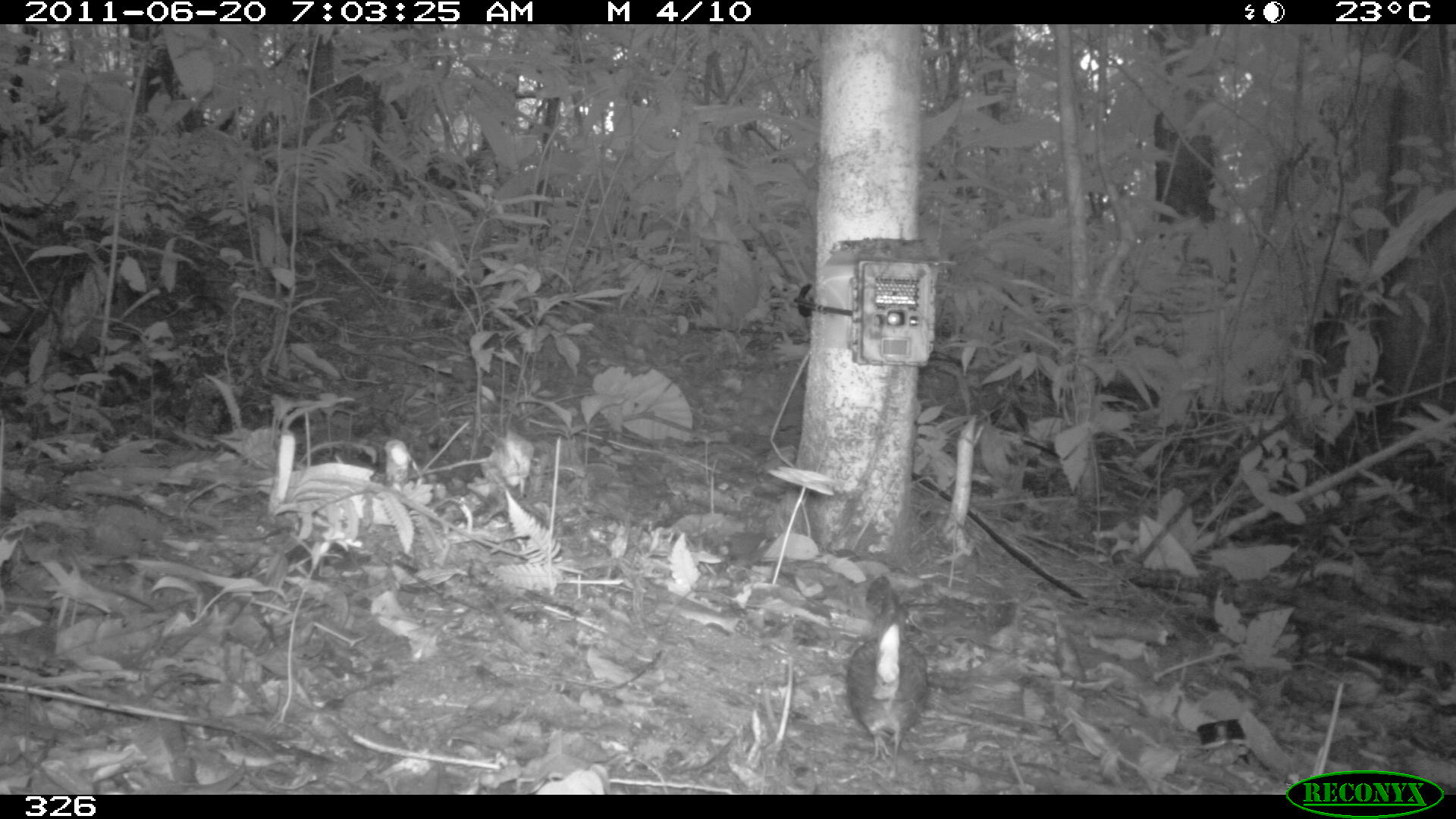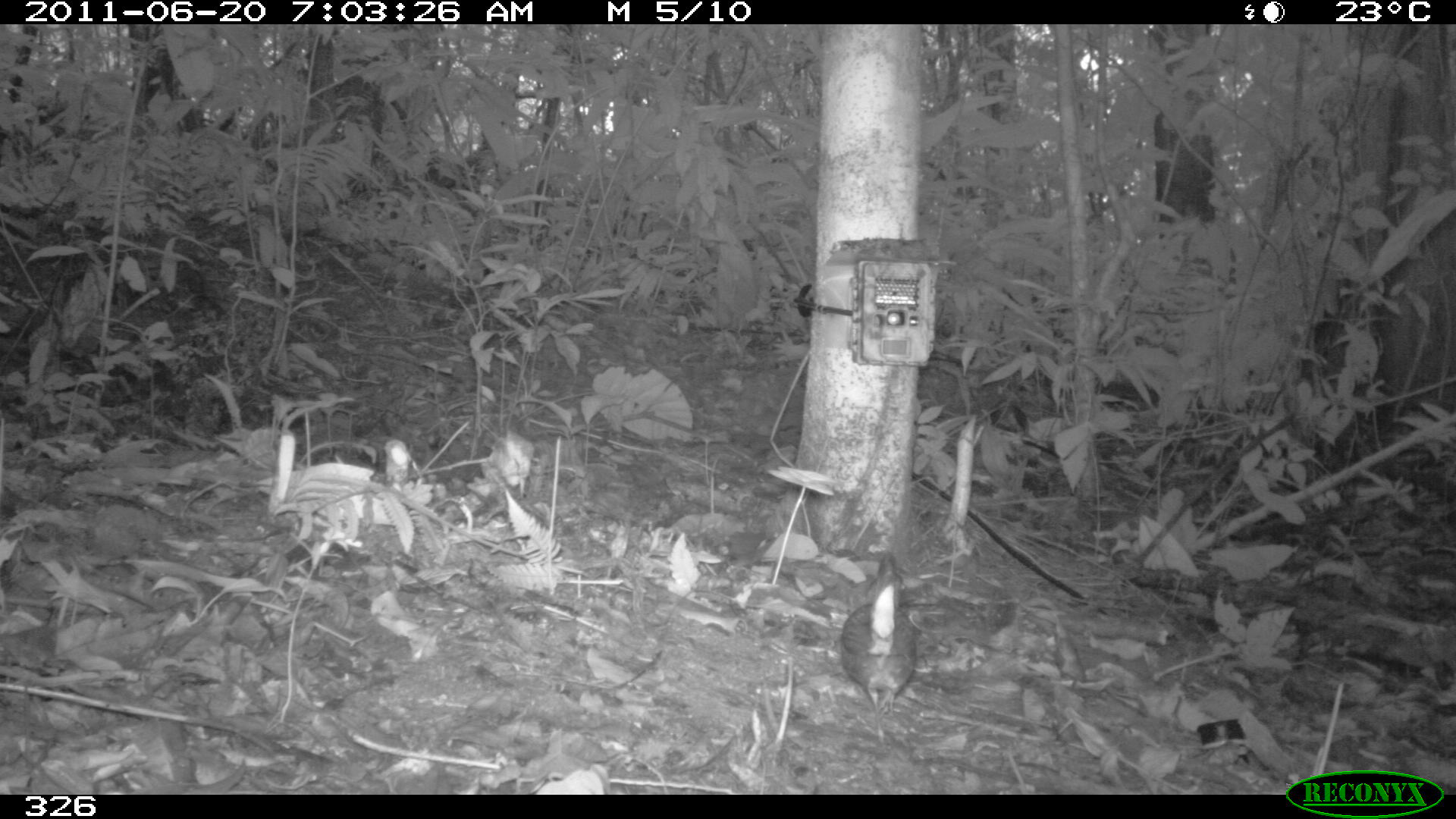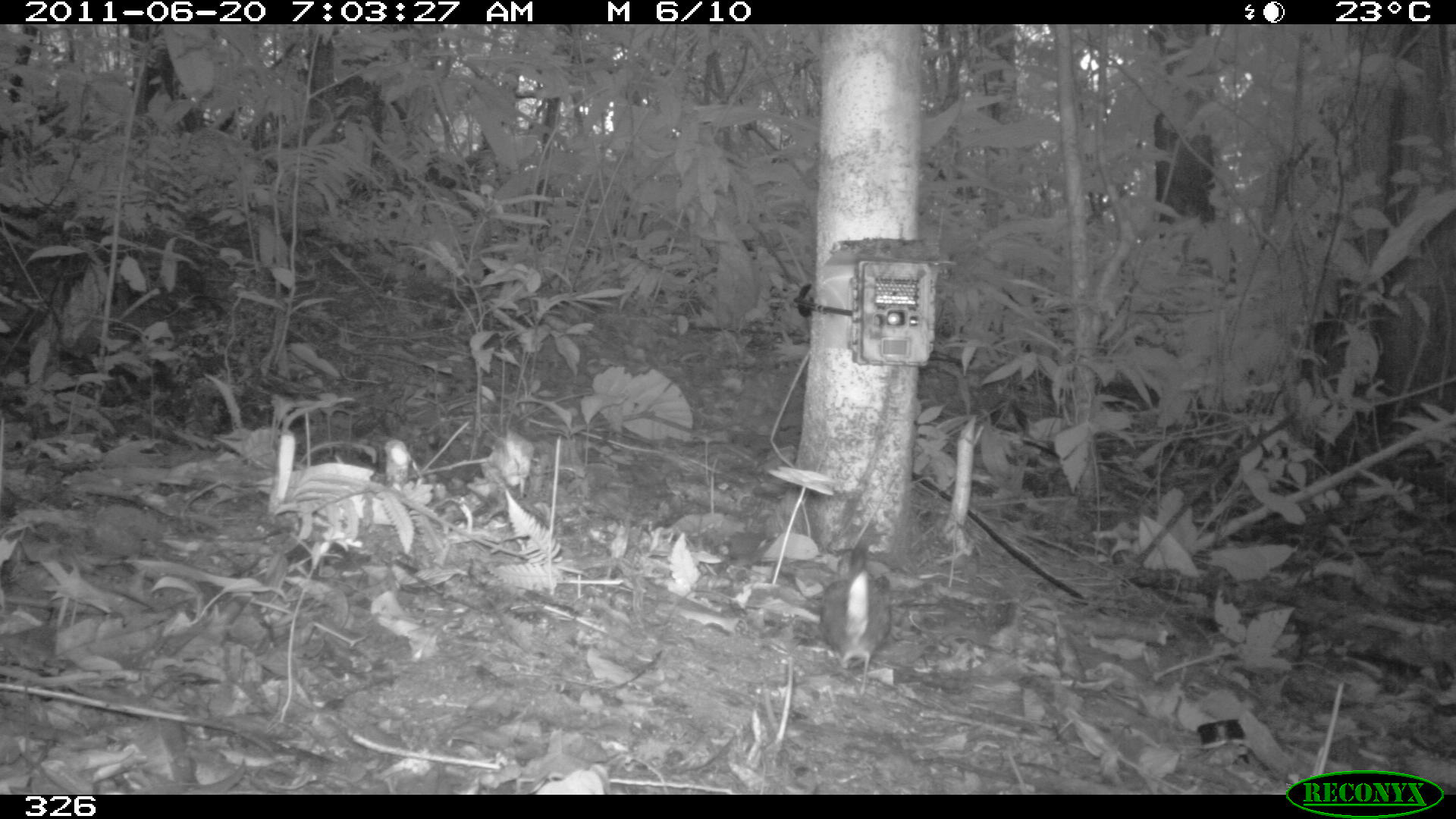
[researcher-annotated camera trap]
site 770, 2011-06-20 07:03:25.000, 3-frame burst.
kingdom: Animalia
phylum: Chordata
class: Aves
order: Passeriformes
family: Formicariidae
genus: Formicarius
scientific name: Formicarius analis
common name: black-faced antthrush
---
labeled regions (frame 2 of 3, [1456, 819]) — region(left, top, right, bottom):
formicarius analis: region(837, 556, 920, 719)